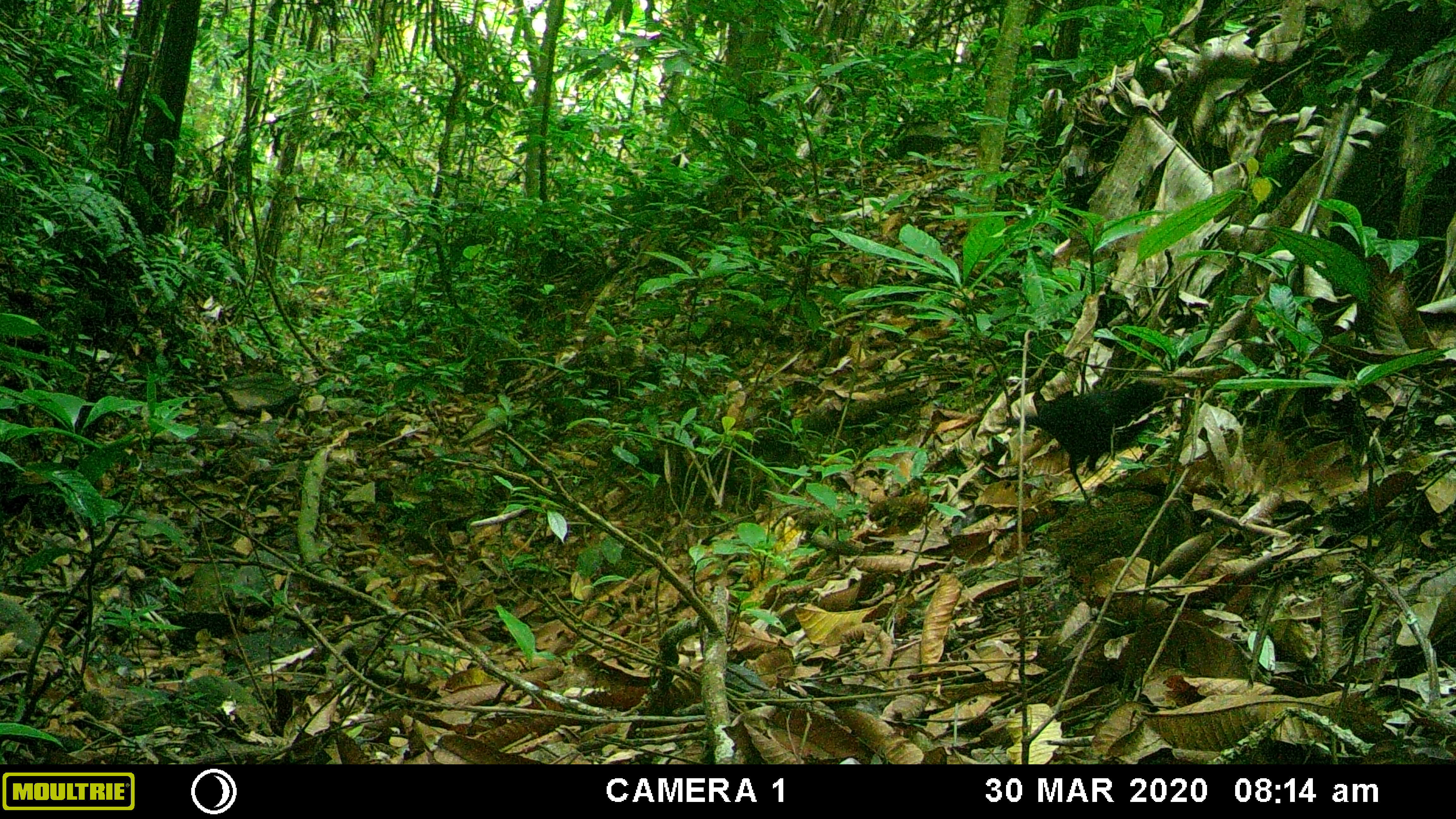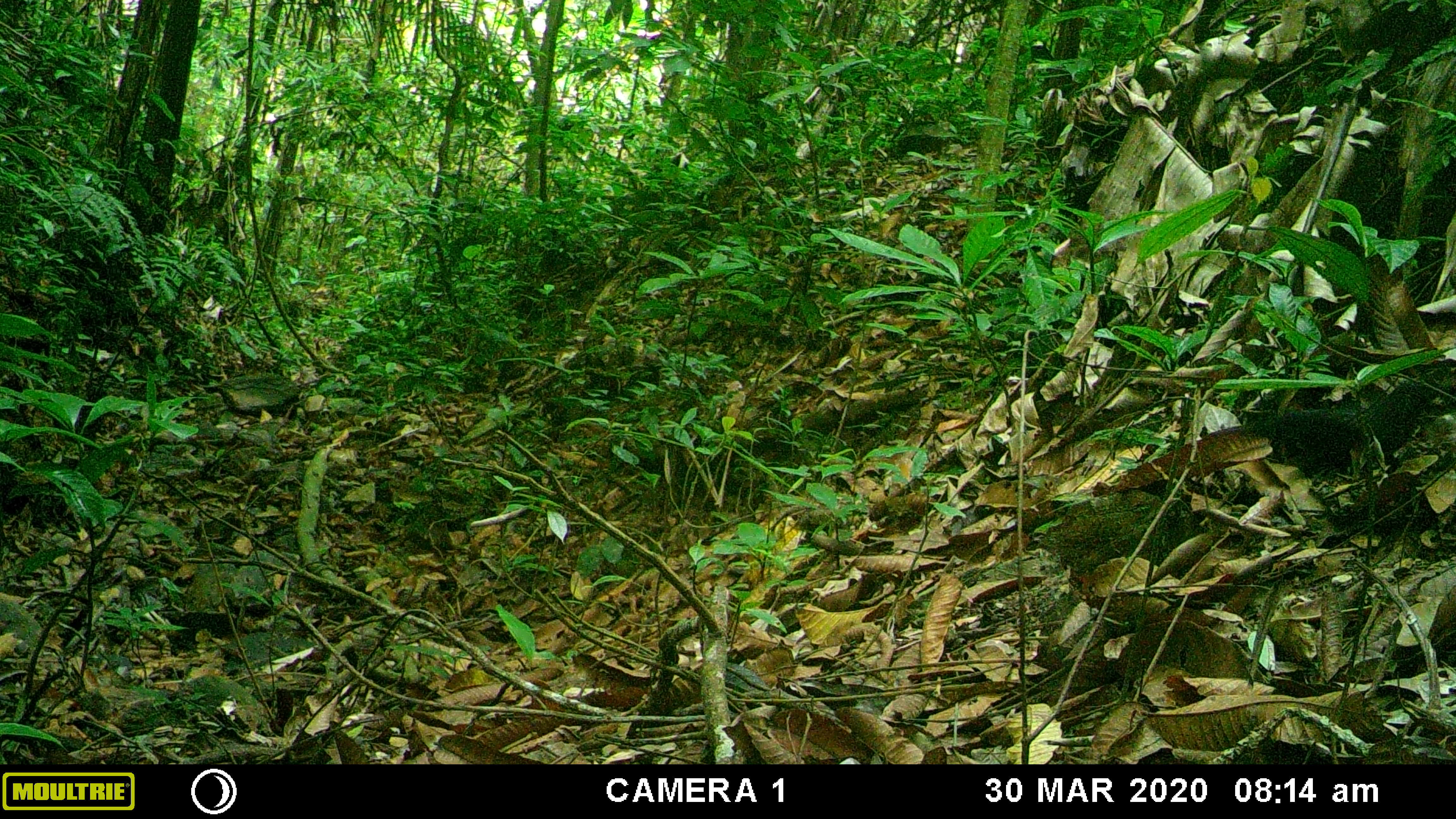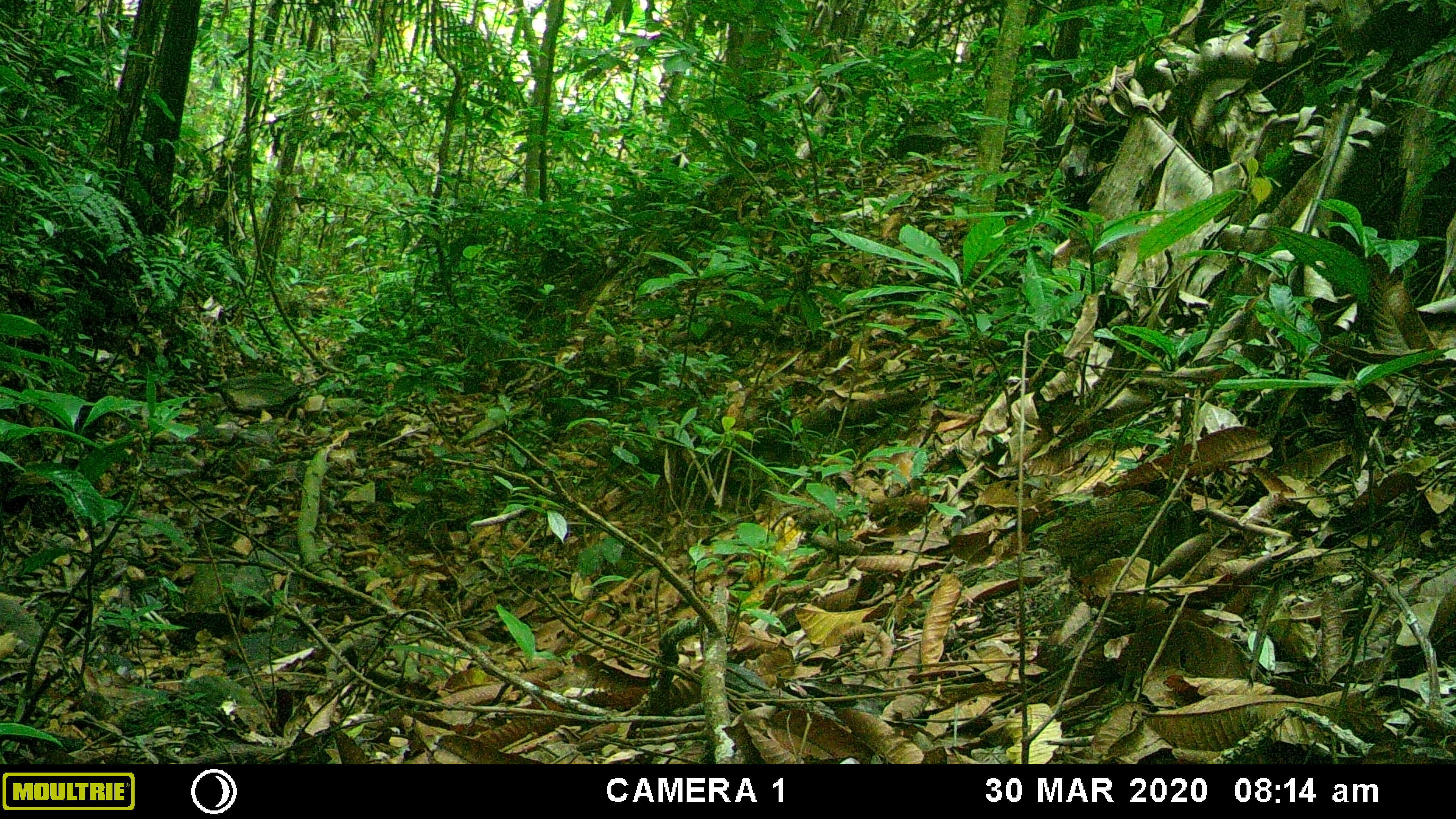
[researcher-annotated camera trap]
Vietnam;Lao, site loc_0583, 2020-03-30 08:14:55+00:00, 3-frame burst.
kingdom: Animalia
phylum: Chordata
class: Aves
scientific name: Aves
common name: bird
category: unidentified bird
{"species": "unidentified bird (bird) (Aves)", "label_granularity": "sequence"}